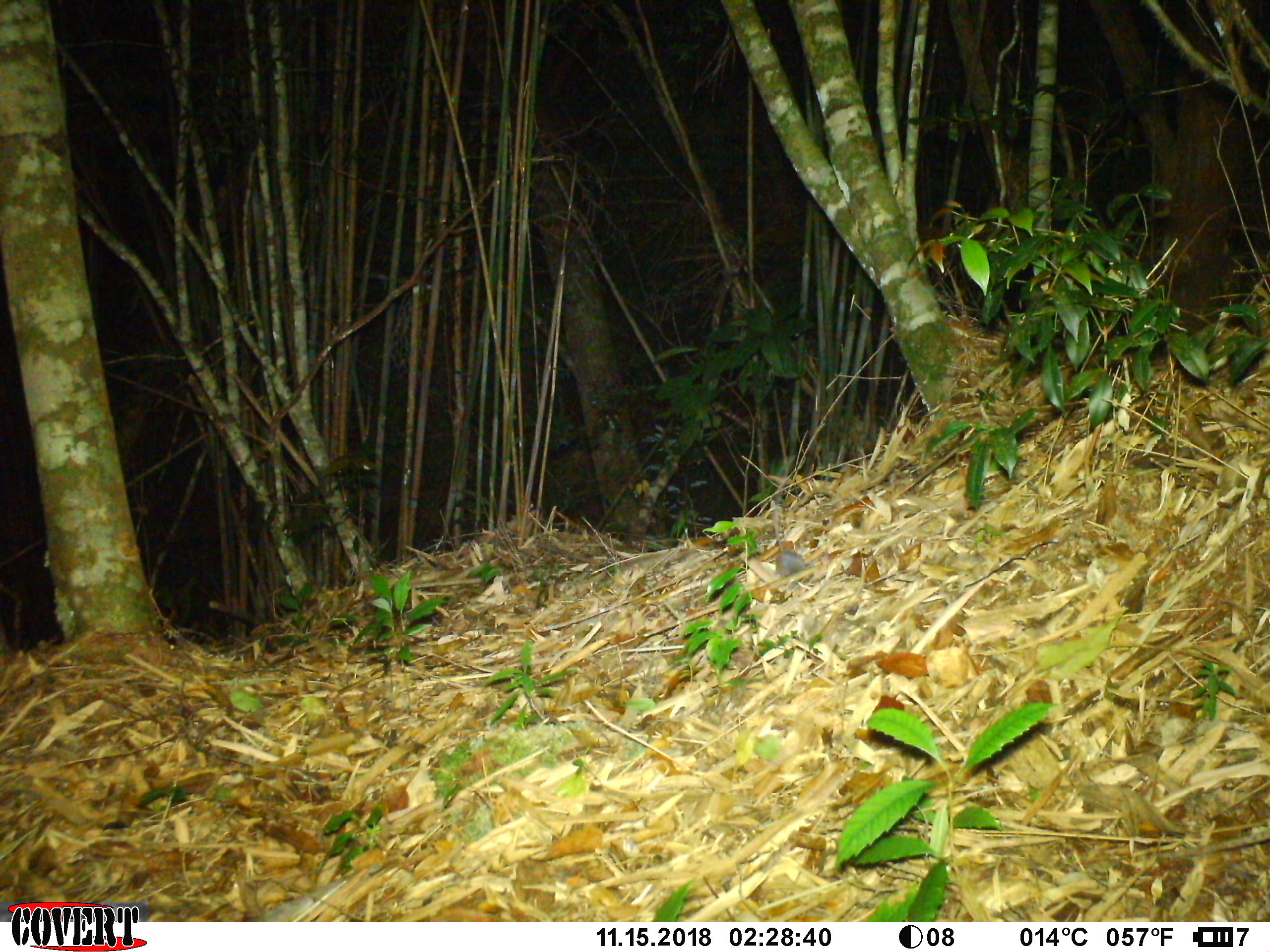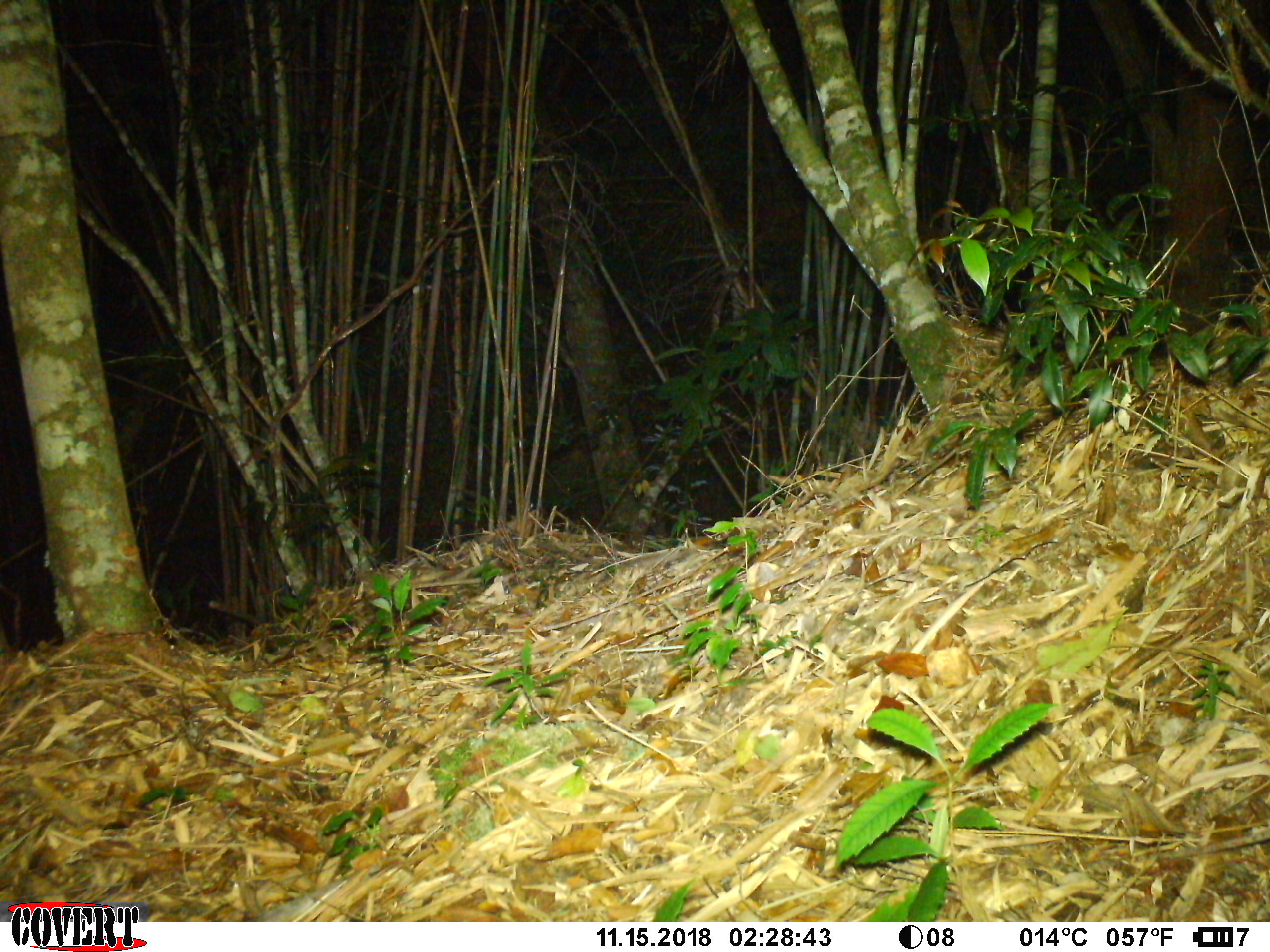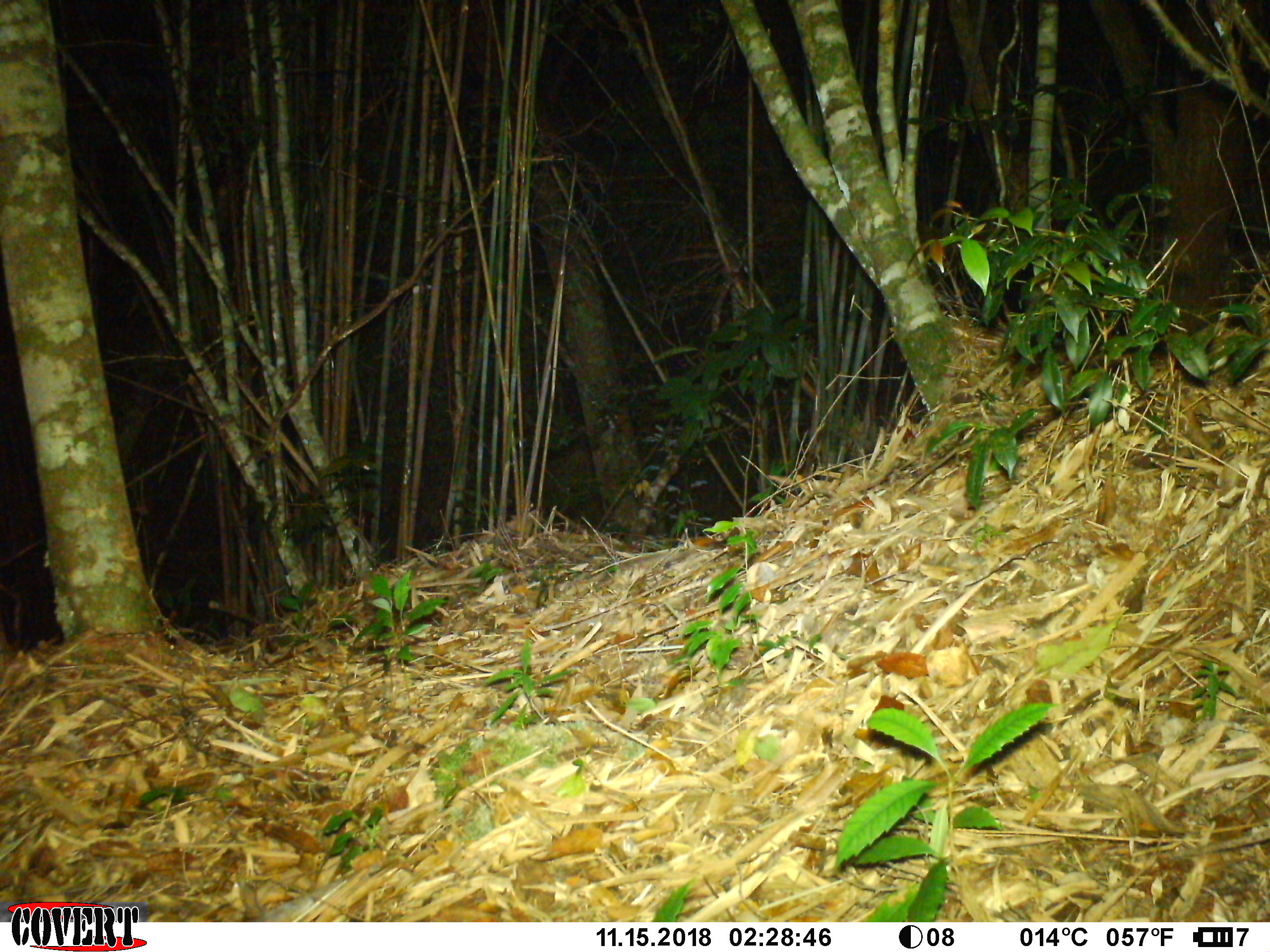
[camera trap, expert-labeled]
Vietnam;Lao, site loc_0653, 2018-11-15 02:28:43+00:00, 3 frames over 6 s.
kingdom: Animalia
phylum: Chordata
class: Mammalia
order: Rodentia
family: Muridae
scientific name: Muridae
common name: old-world mice and rats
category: unidentified murid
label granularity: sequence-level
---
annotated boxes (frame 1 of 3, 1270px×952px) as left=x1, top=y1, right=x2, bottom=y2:
unidentified murid: left=773, top=494, right=806, bottom=576